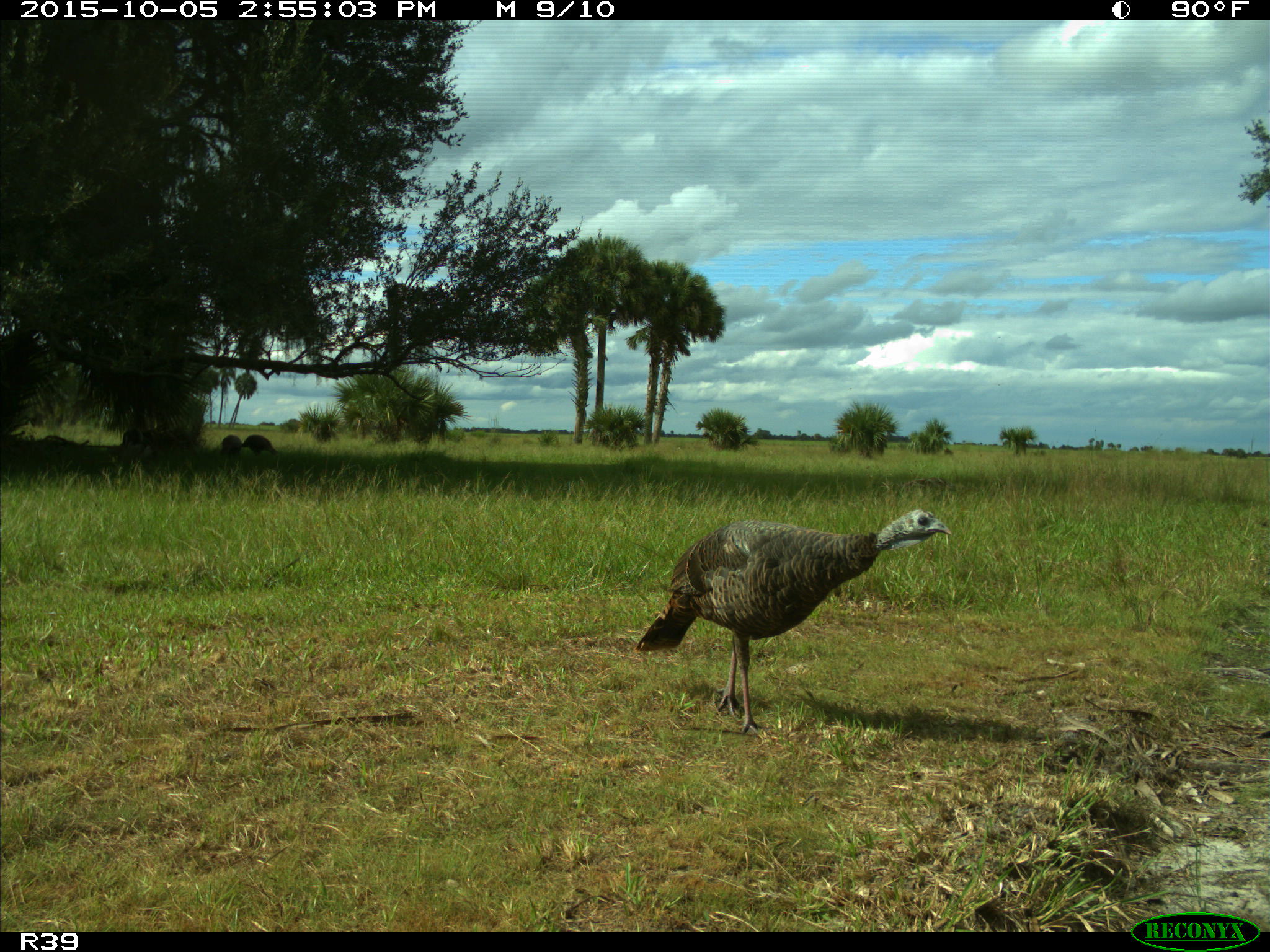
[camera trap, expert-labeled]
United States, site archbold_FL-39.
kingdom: Animalia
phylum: Chordata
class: Aves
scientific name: Aves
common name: birds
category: unidentified bird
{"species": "unidentified bird (birds) (Aves)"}